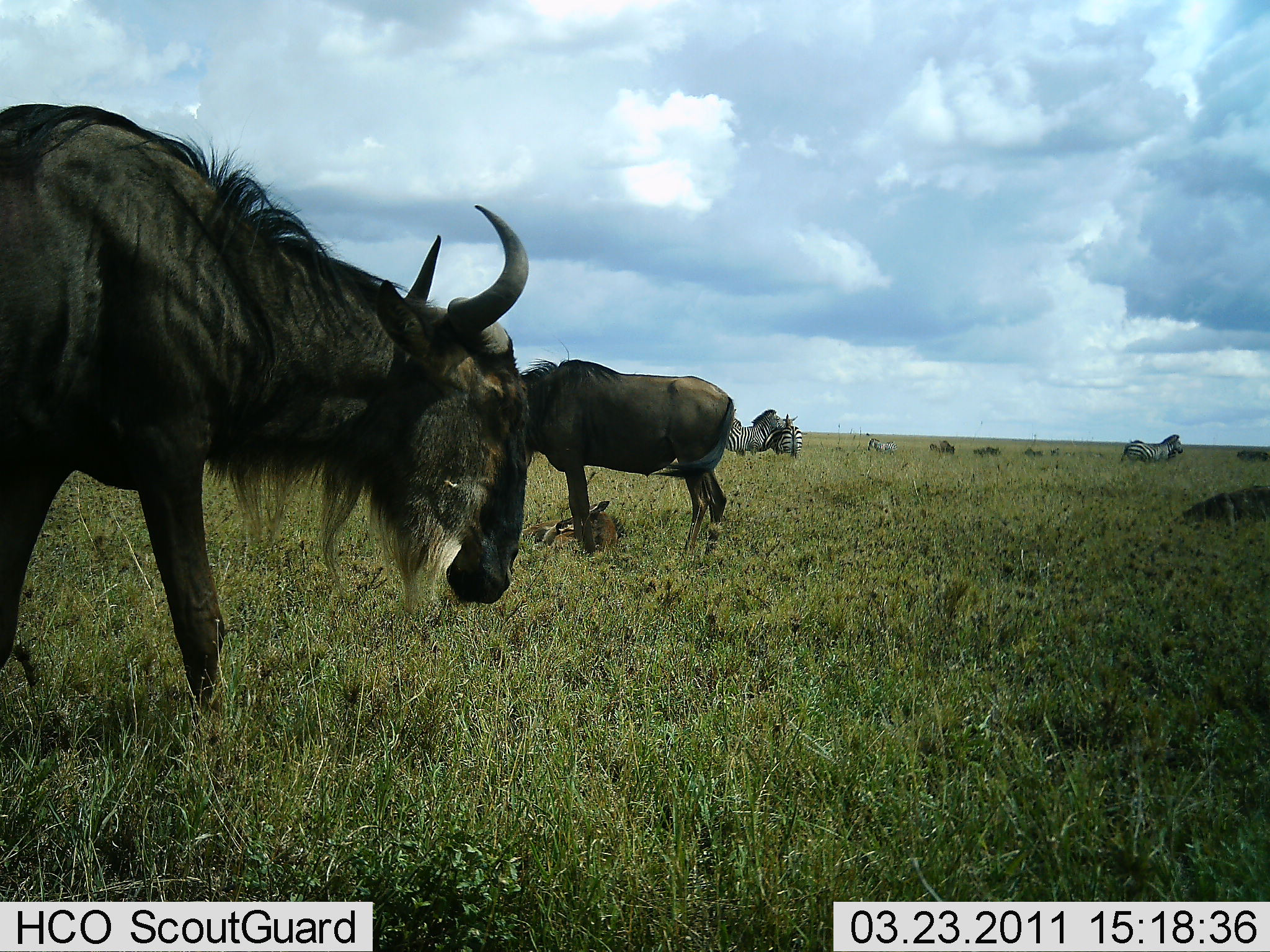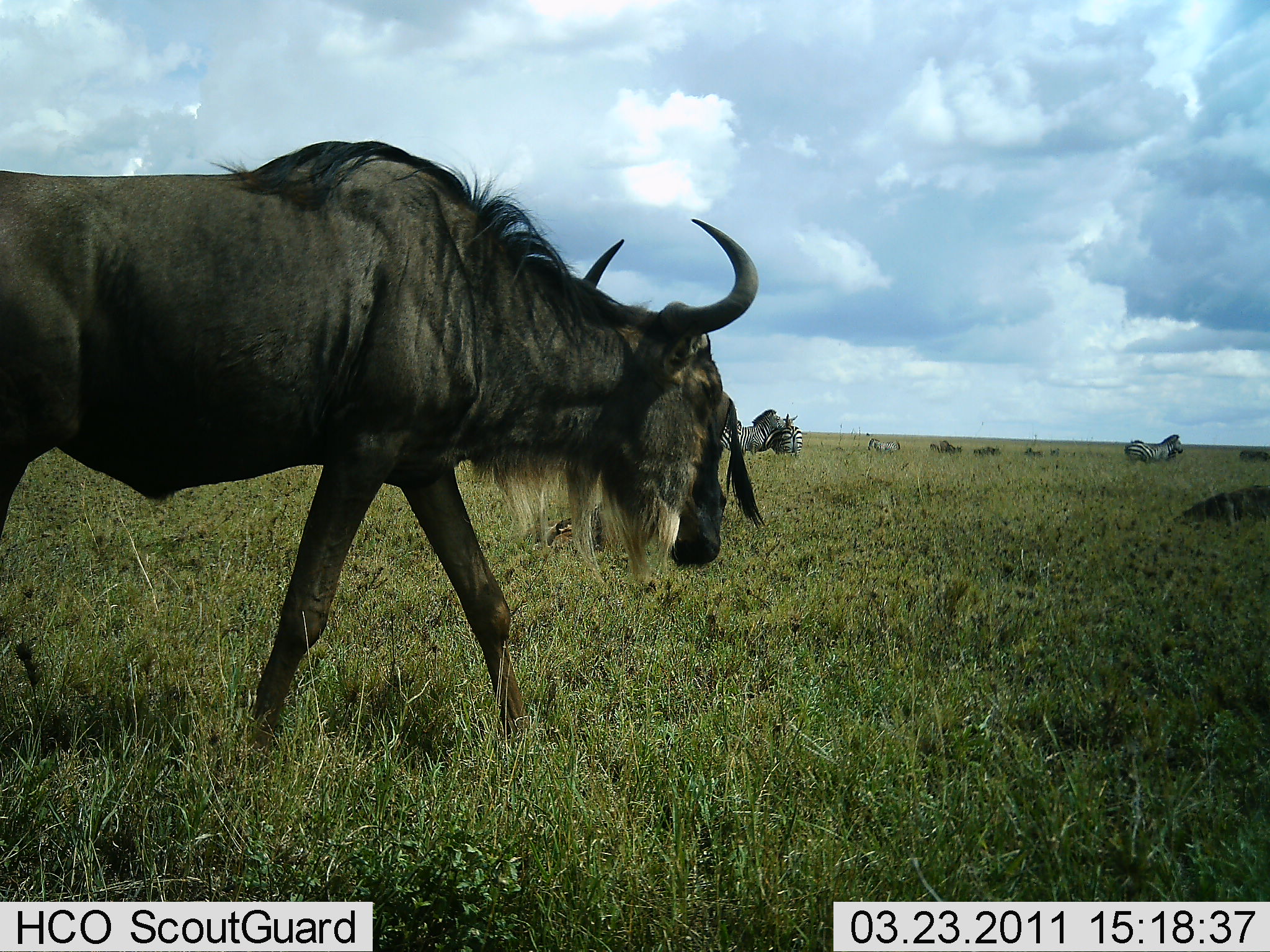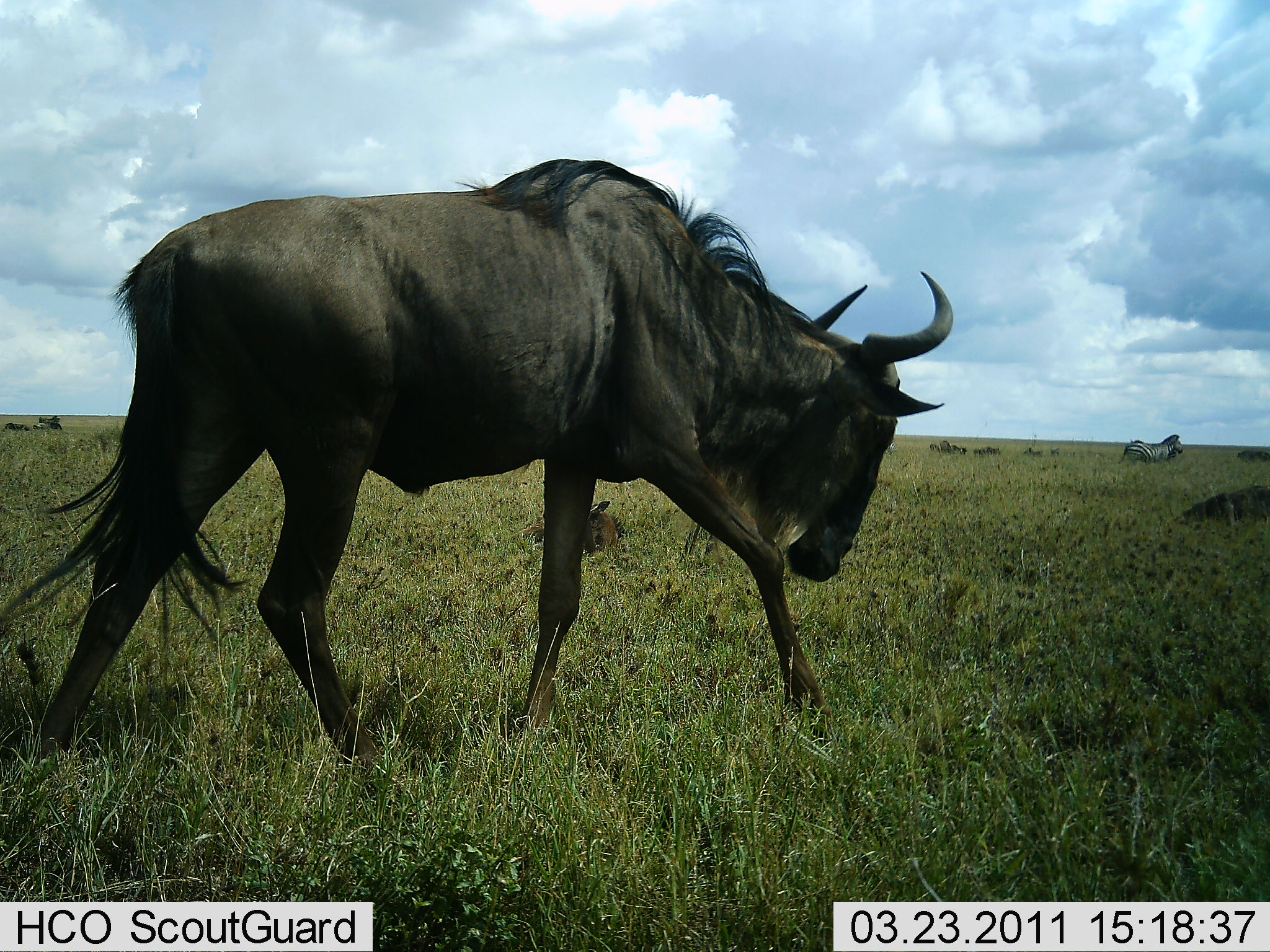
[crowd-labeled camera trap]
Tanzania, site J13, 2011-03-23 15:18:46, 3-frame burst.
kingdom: Animalia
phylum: Chordata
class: Mammalia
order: Artiodactyla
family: Bovidae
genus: Connochaetes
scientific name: Connochaetes taurinus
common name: blue wildebeest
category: wildebeest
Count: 3.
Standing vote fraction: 50%.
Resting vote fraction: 43%.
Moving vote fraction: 79%.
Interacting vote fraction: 0%.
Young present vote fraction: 21%.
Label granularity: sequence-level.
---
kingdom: Animalia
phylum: Chordata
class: Mammalia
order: Perissodactyla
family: Equidae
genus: Equus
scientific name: Equus quagga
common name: plains zebra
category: zebra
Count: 4.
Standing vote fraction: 82%.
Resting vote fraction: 9%.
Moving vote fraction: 18%.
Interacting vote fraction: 18%.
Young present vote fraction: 0%.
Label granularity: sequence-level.